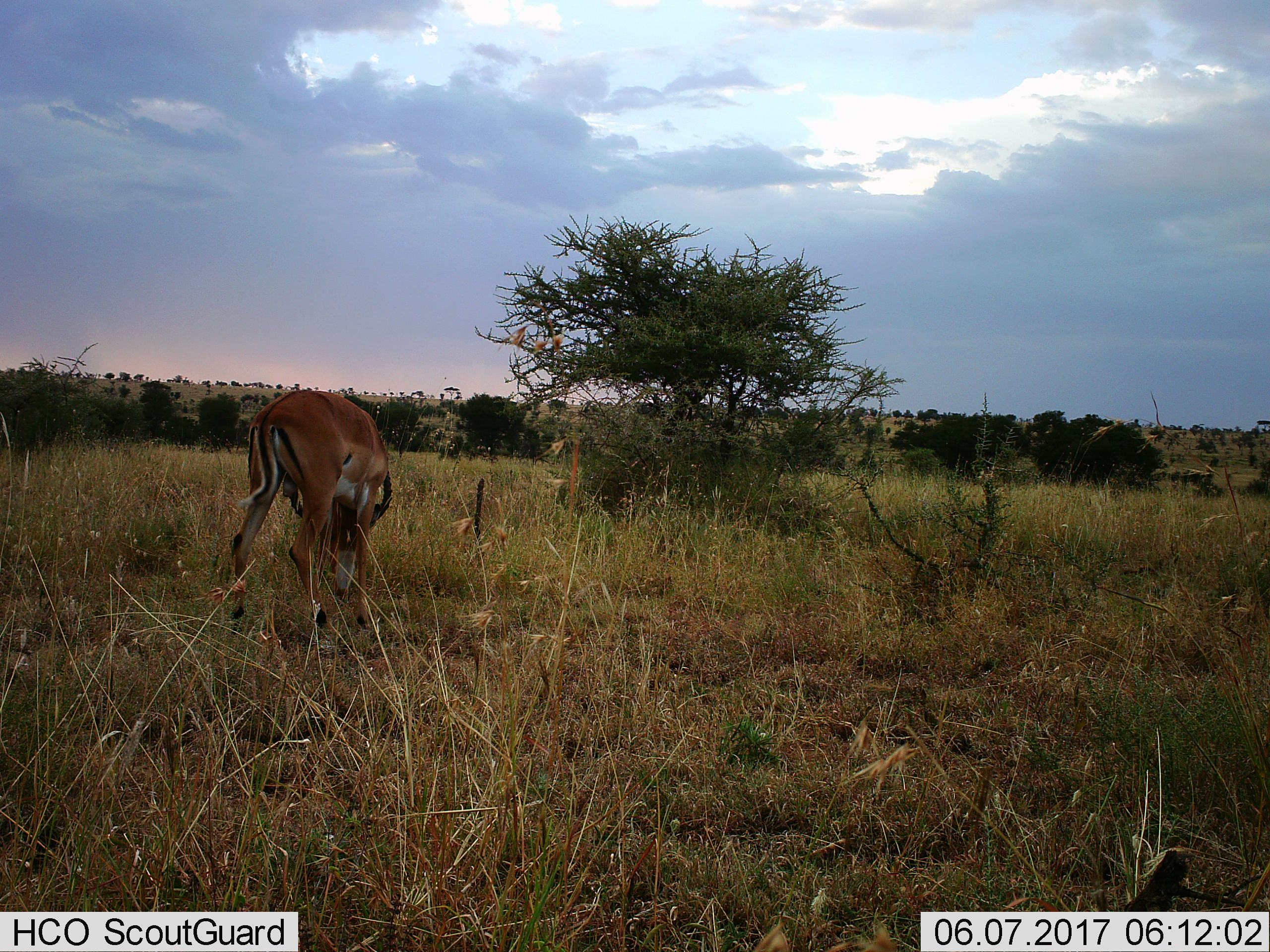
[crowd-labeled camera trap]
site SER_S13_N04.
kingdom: Animalia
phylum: Chordata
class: Mammalia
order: Artiodactyla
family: Bovidae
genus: Eudorcas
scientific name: Eudorcas thomsonii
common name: thomson's gazelle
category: gazellethomsons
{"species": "gazellethomsons (thomson's gazelle) (Eudorcas thomsonii)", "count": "1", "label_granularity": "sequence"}